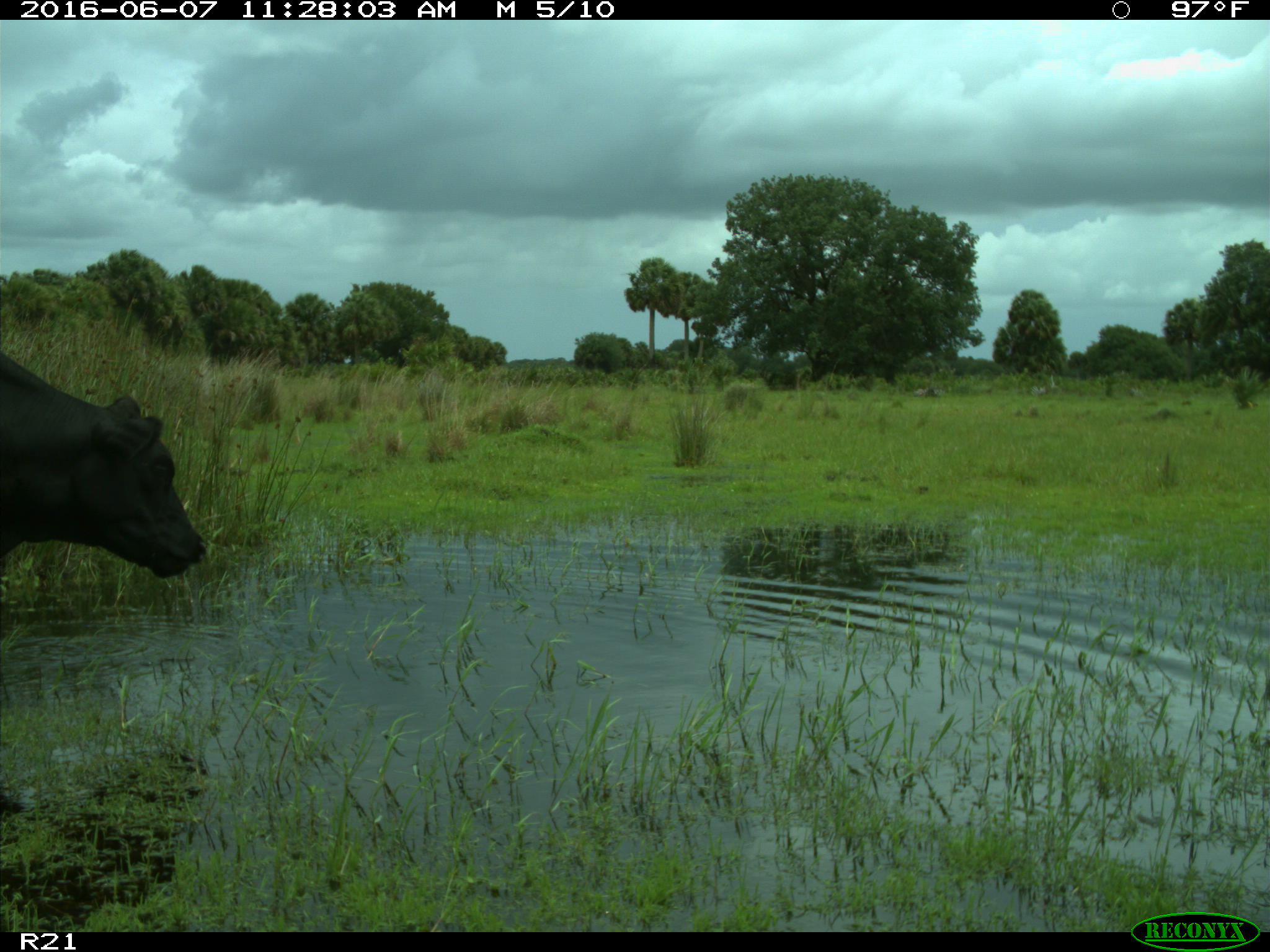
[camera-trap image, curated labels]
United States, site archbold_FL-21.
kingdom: Animalia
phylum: Chordata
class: Mammalia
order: Artiodactyla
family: Bovidae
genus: Bos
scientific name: Bos taurus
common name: domestic cow